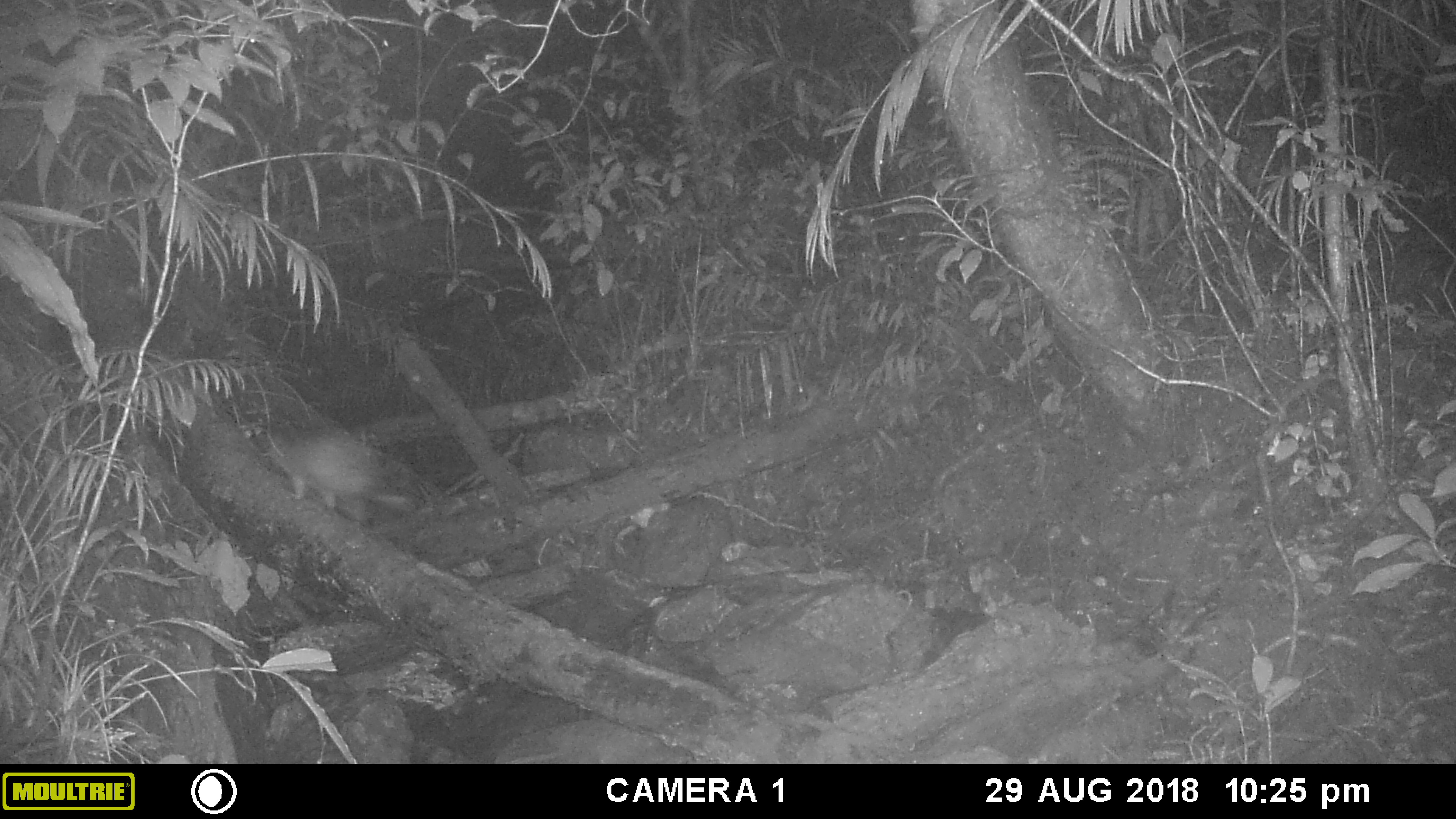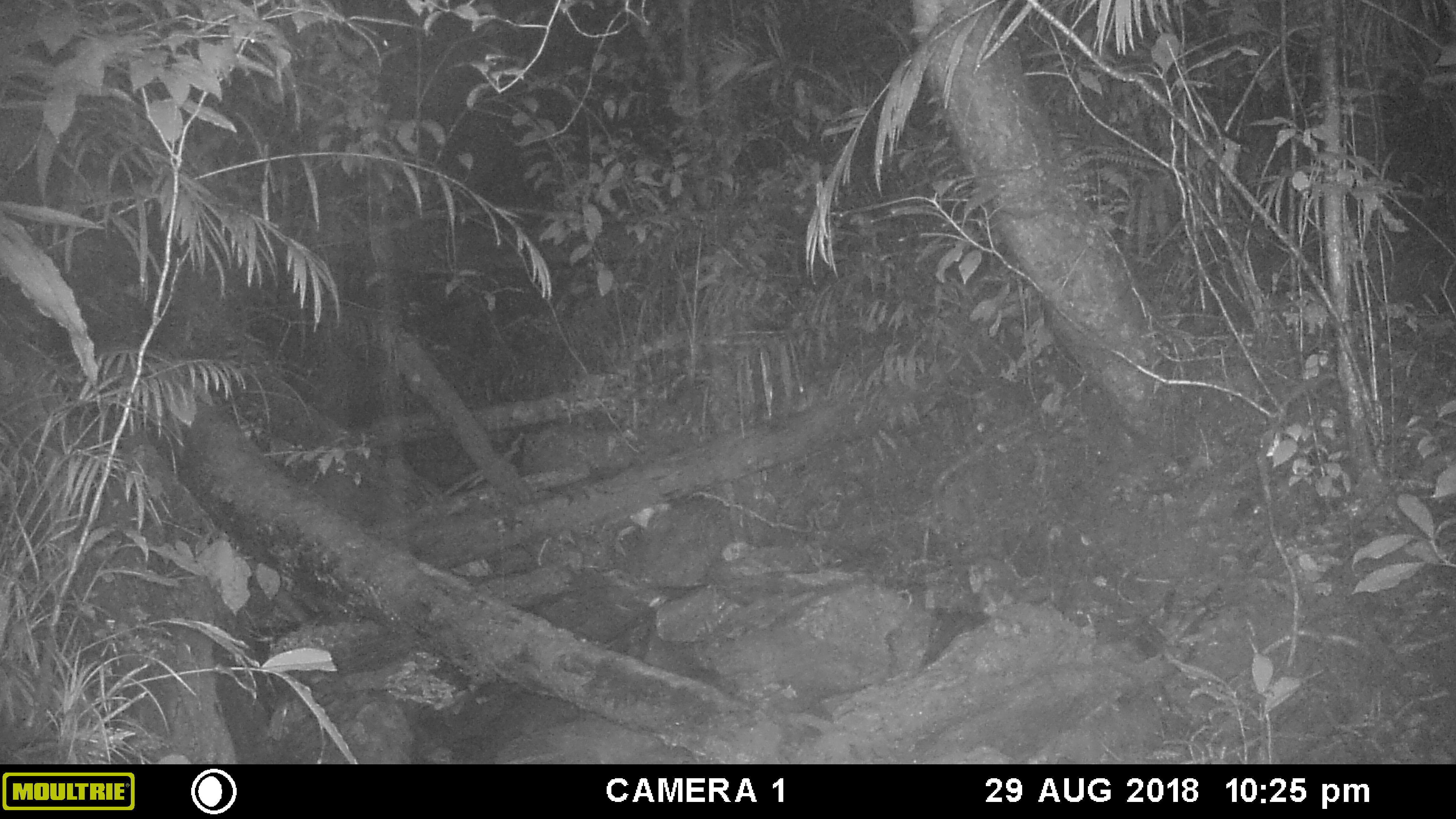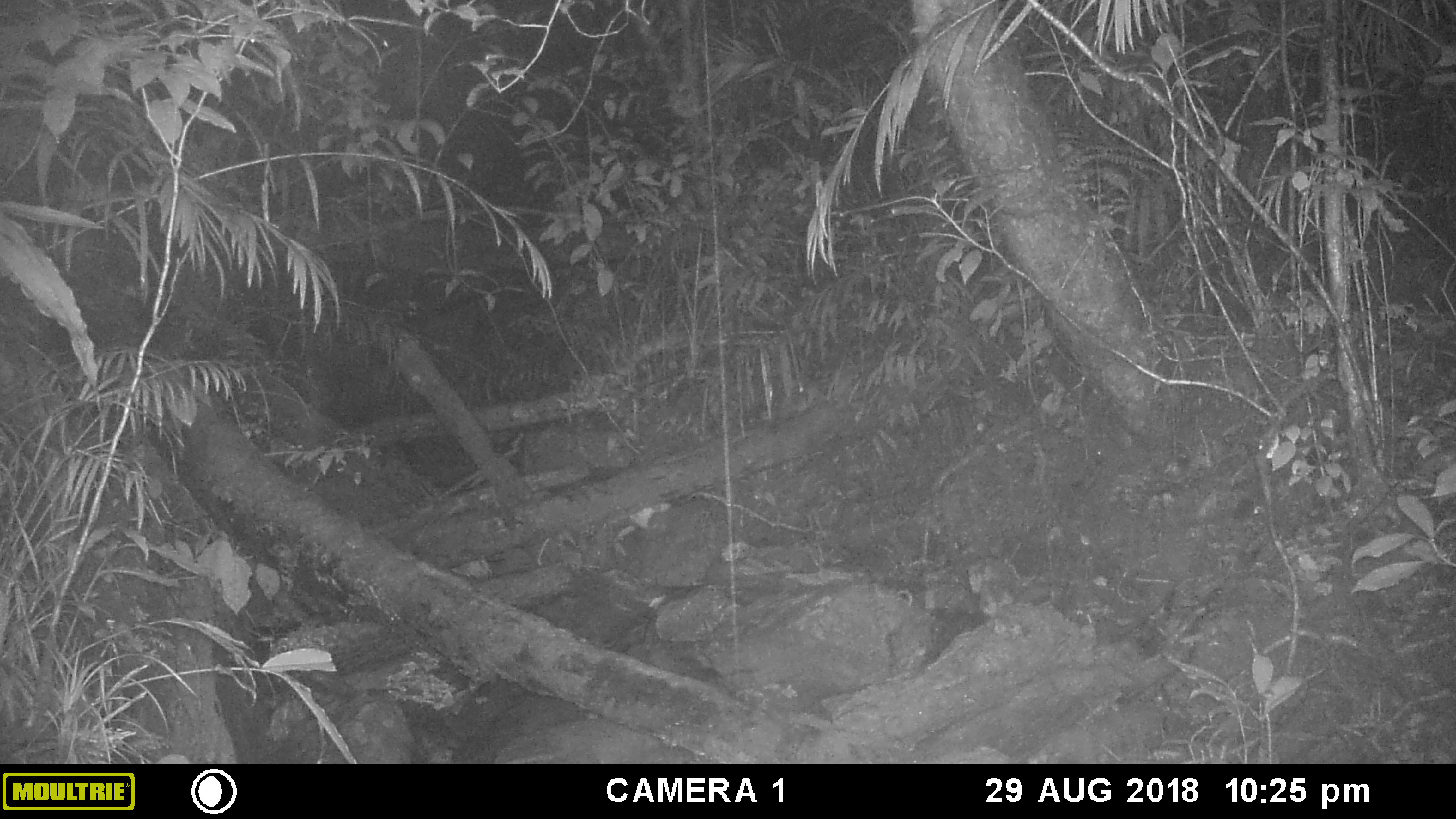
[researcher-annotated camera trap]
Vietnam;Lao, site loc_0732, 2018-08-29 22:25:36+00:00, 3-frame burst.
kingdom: Animalia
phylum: Chordata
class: Mammalia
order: Rodentia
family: Hystricidae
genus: Atherurus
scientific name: Atherurus macrourus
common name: asiatic brush-tailed porcupine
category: asiatic brush tailed porcupine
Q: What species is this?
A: Asiatic brush tailed porcupine (asiatic brush-tailed porcupine) (Atherurus macrourus).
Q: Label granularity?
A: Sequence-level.